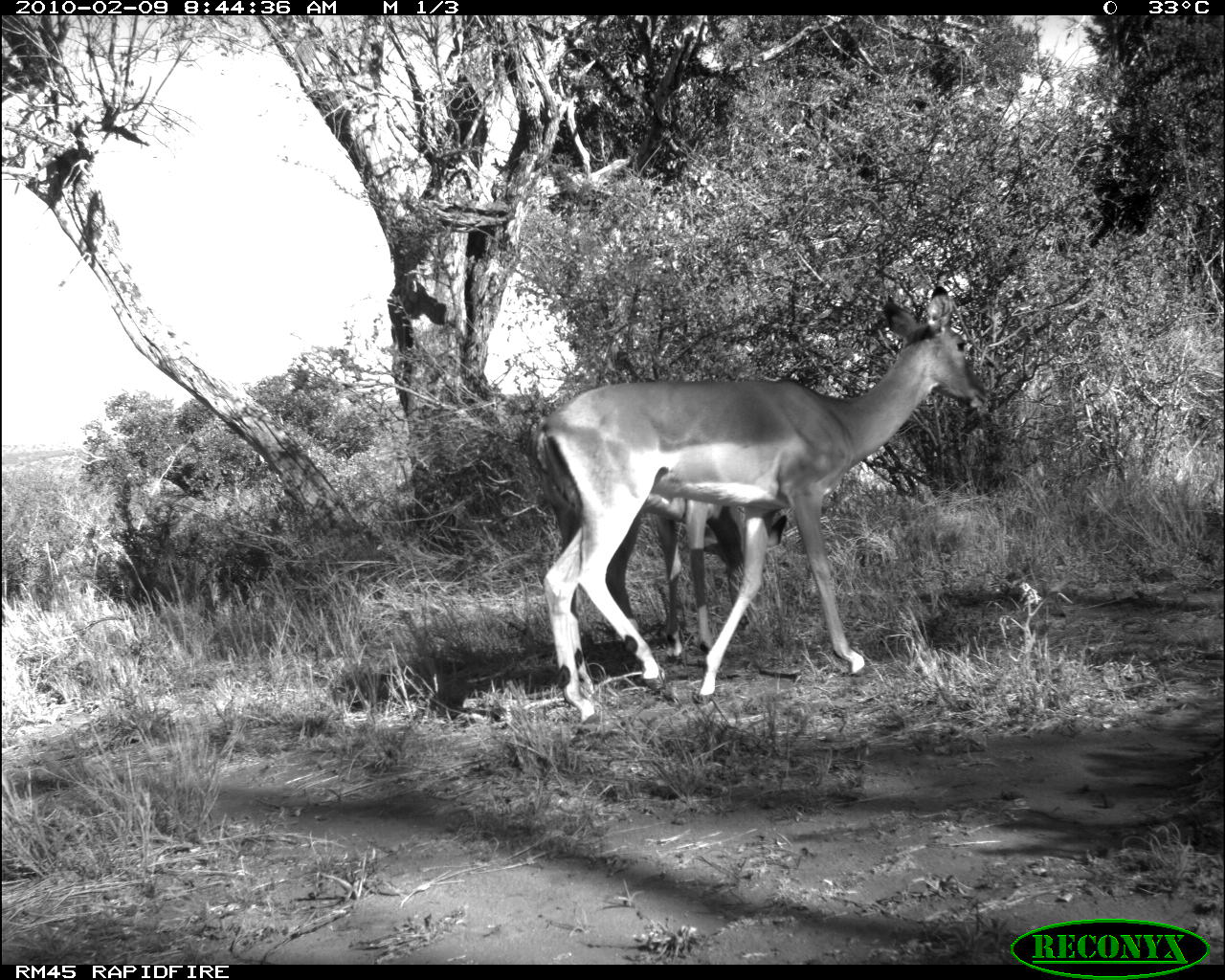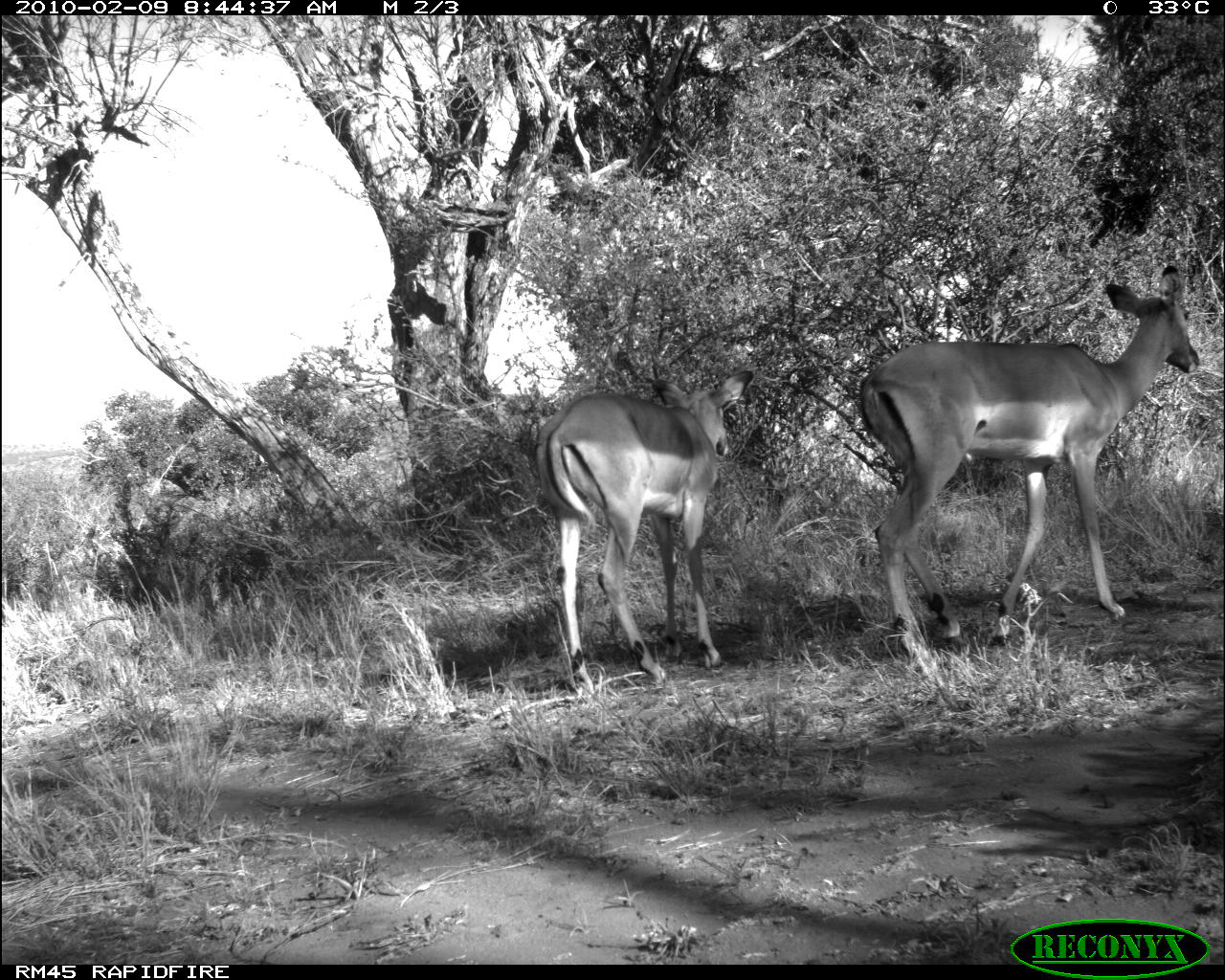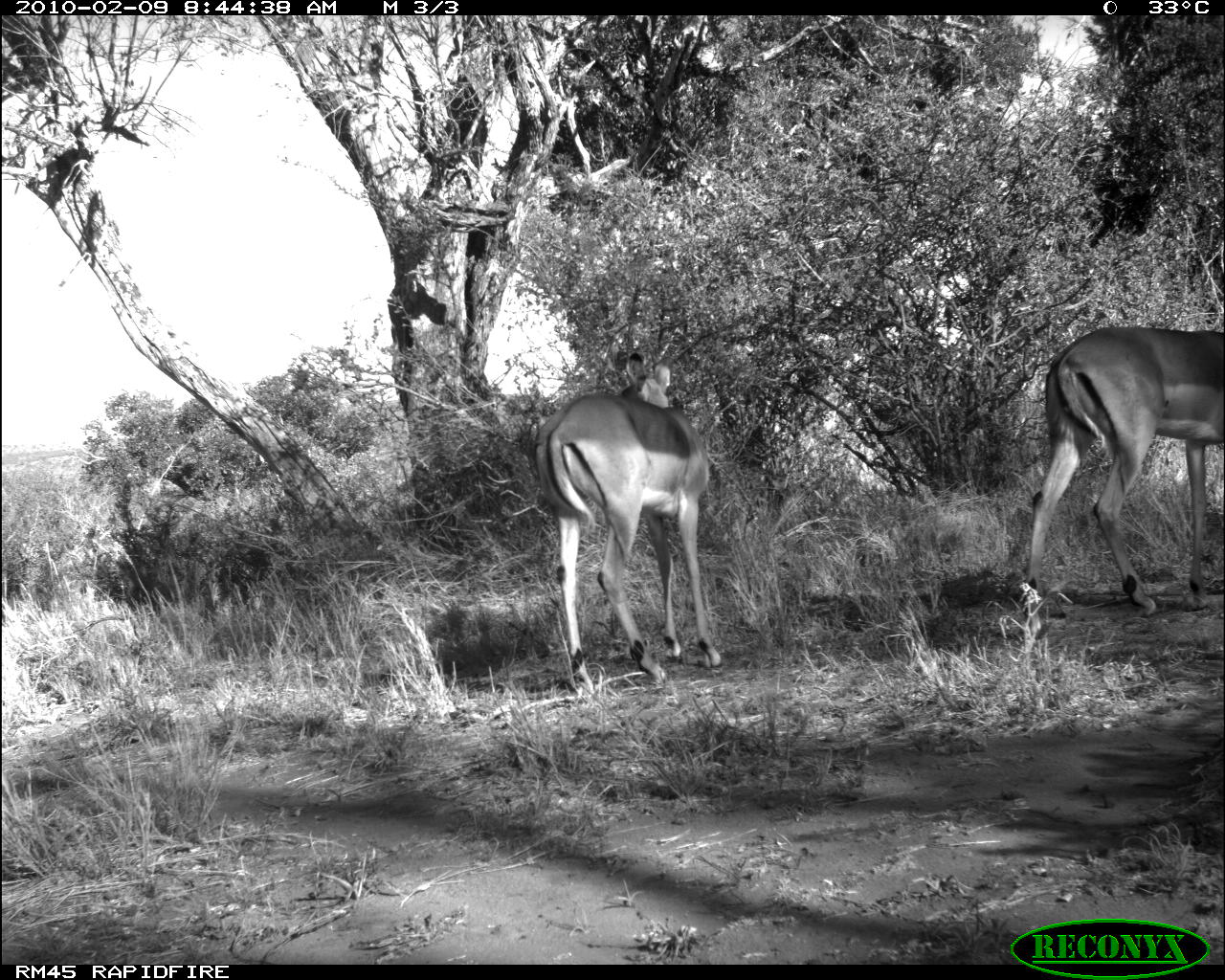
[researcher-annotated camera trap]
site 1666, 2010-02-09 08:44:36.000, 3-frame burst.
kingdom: Animalia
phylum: Chordata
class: Mammalia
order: Artiodactyla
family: Bovidae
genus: Aepyceros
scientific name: Aepyceros melampus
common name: impala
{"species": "Aepyceros melampus (impala)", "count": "2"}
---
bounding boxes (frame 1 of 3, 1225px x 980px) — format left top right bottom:
aepyceros melampus: 522 282 987 722; 523 411 788 664